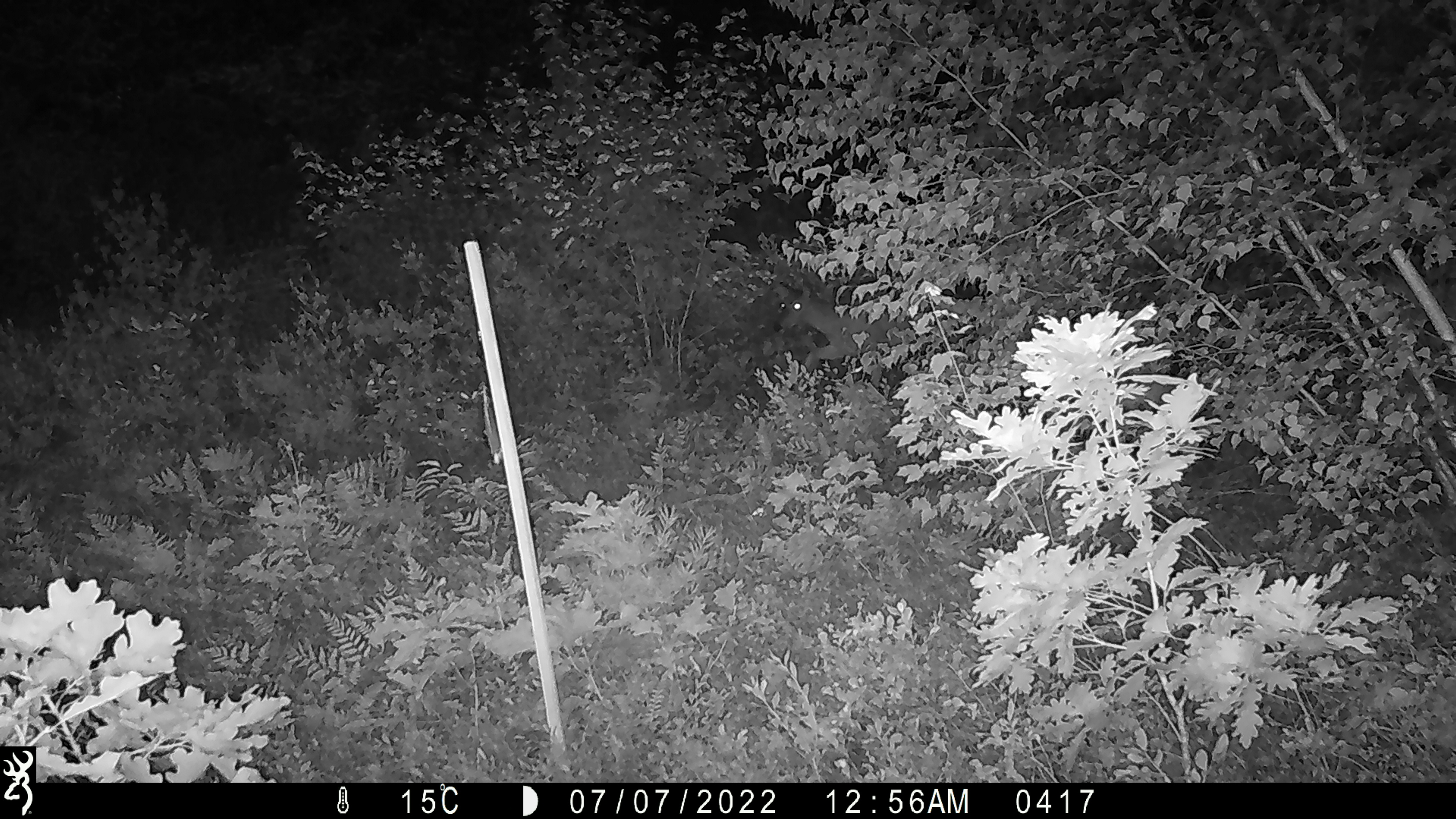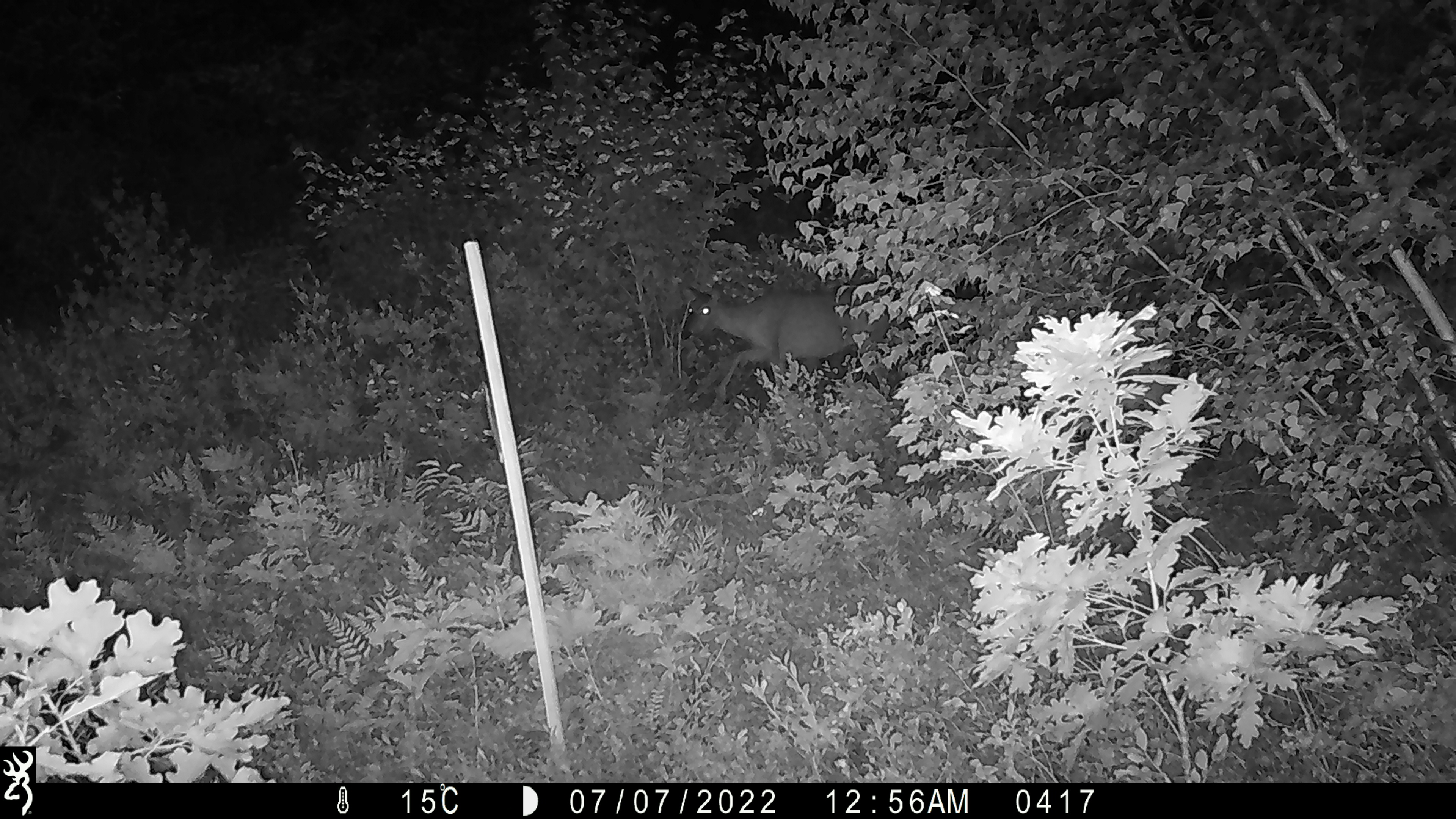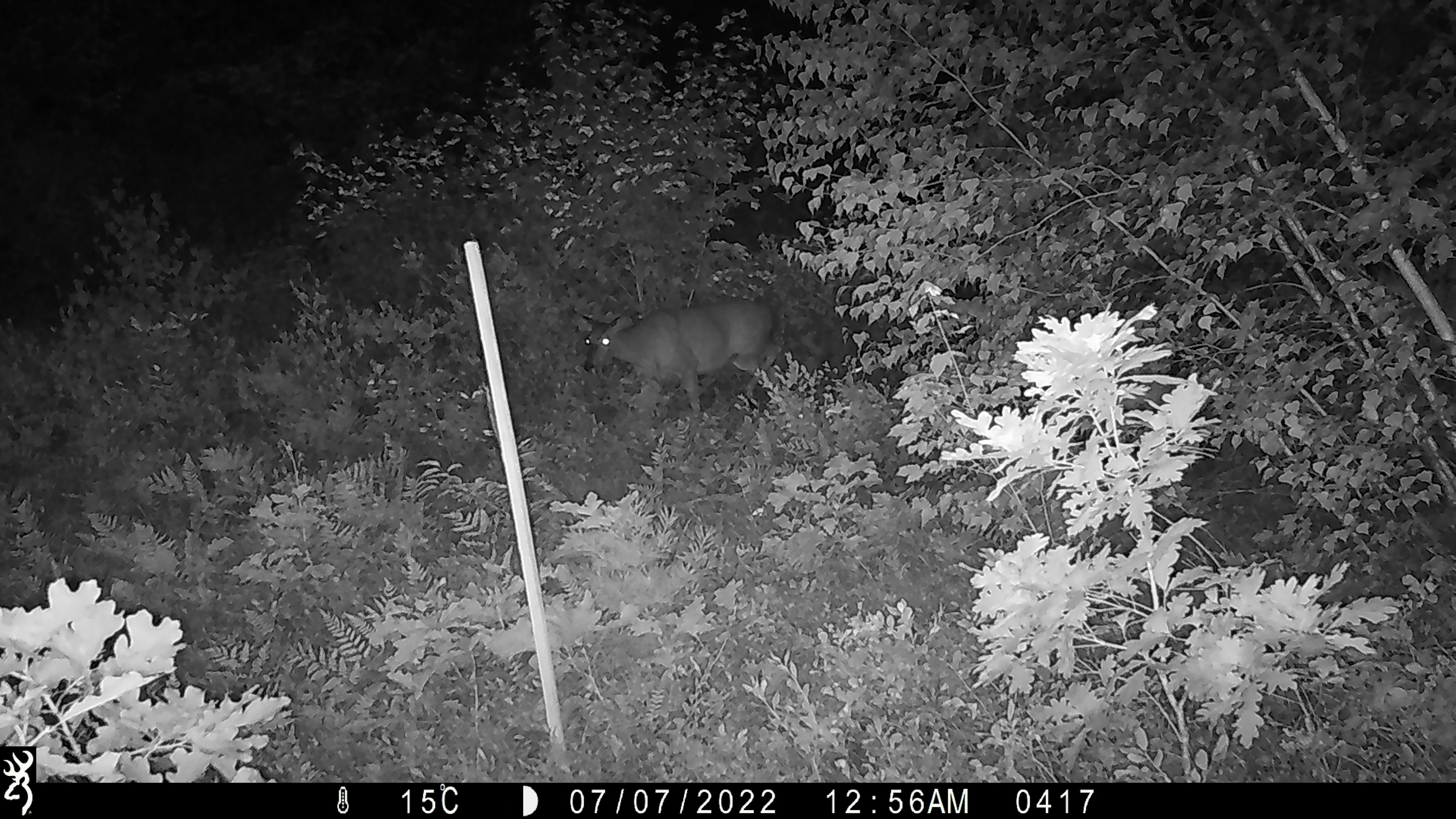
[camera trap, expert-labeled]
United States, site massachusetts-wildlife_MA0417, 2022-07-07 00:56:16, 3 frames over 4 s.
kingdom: Animalia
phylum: Chordata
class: Mammalia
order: Artiodactyla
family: Cervidae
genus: Odocoileus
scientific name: Odocoileus virginianus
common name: white-tailed deer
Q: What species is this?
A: White-tailed deer (Odocoileus virginianus).